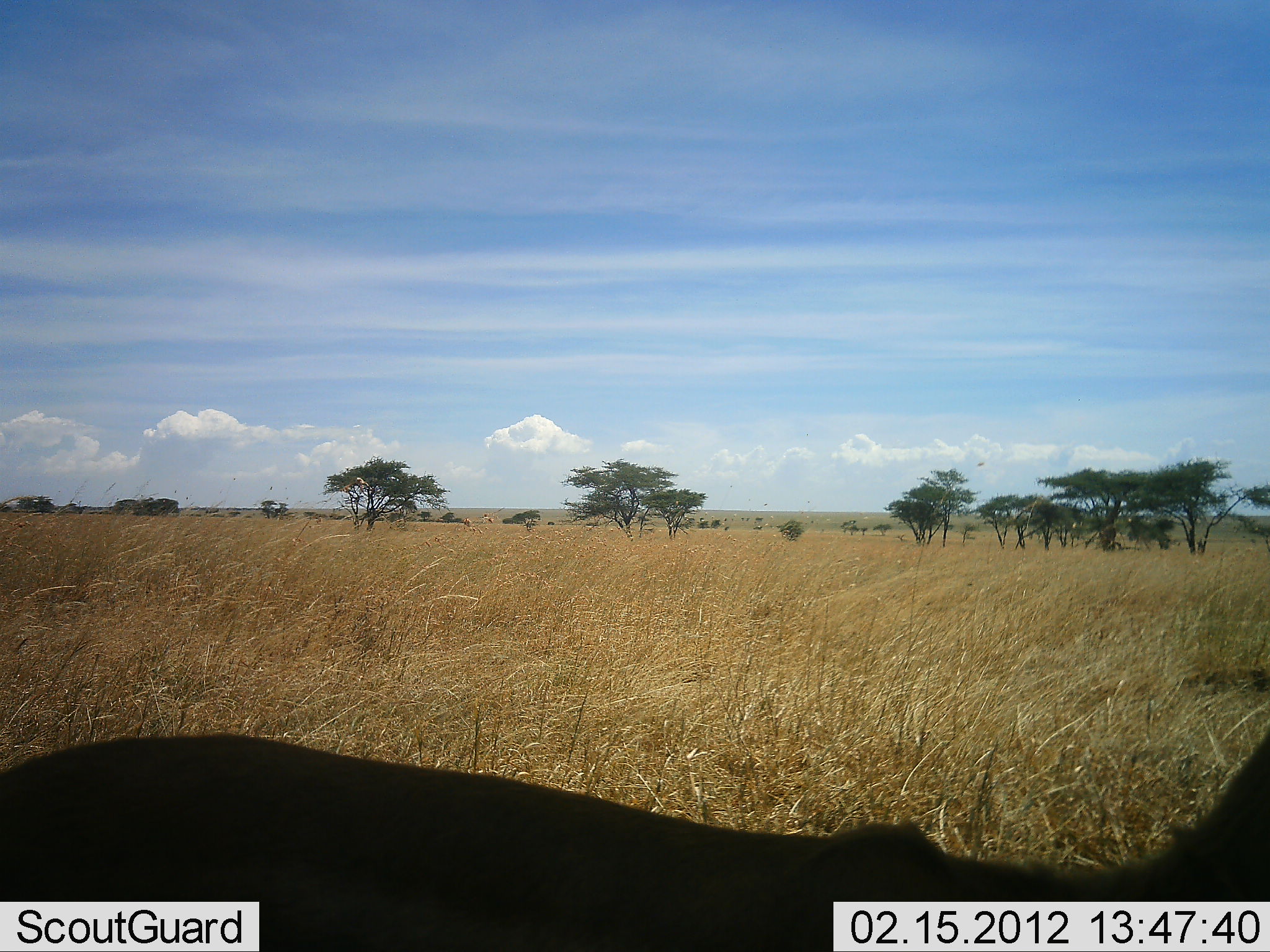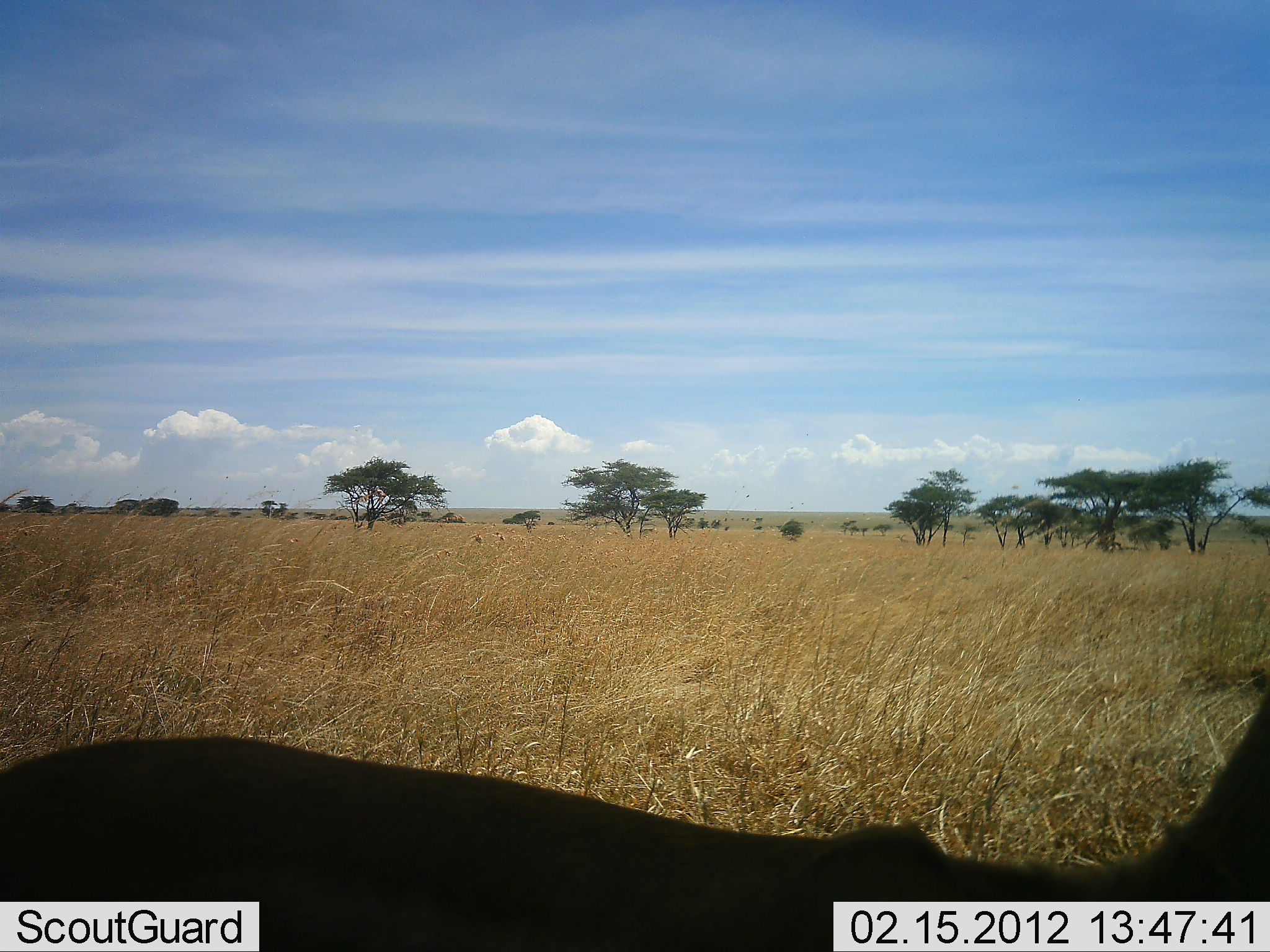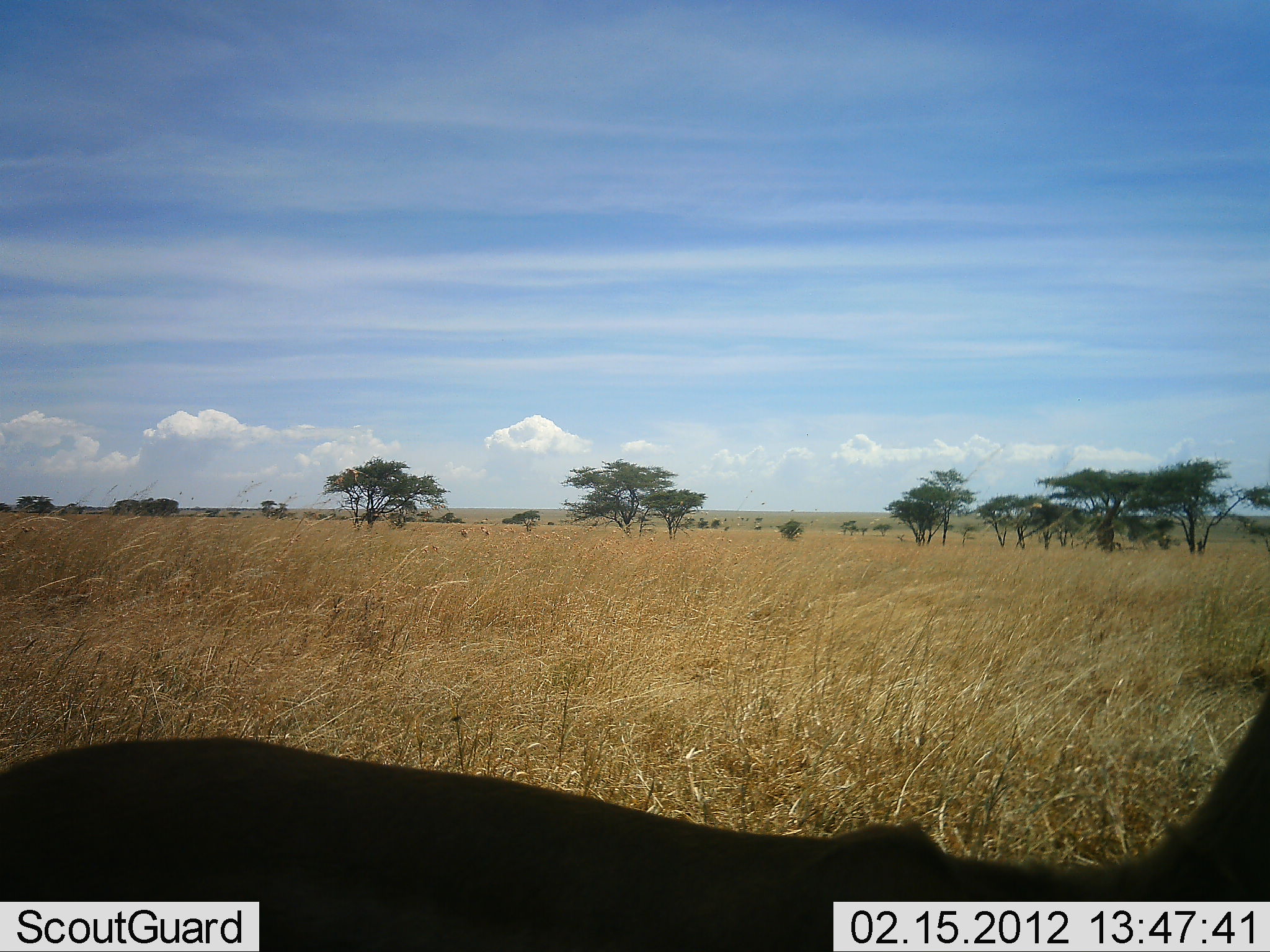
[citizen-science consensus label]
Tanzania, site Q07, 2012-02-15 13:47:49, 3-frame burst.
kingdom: Animalia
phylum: Chordata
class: Mammalia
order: Artiodactyla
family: Bovidae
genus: Eudorcas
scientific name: Eudorcas thomsonii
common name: thomson's gazelle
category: gazellethomsons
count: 1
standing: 100%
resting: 0%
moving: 0%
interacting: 0%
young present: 0%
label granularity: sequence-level